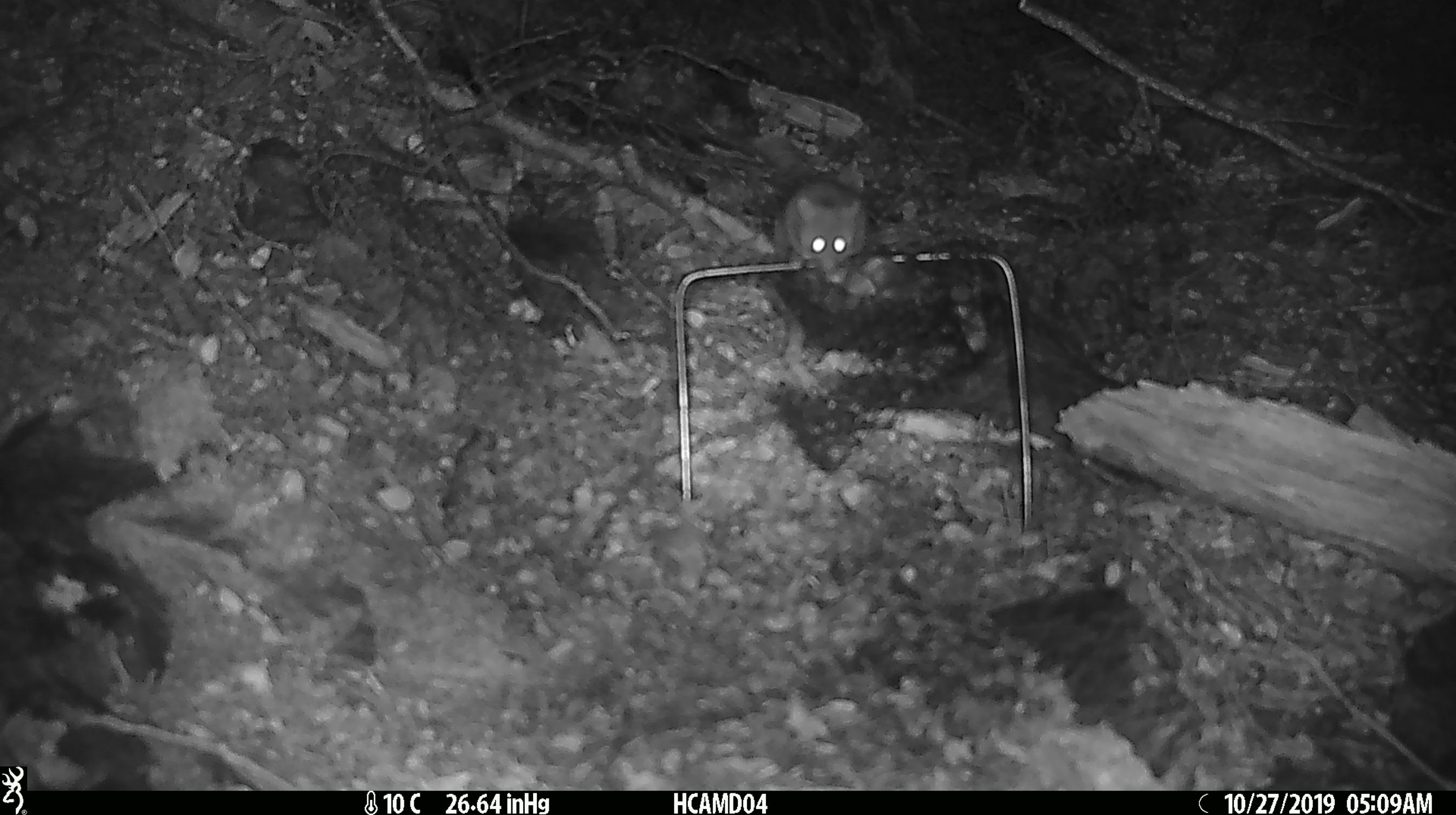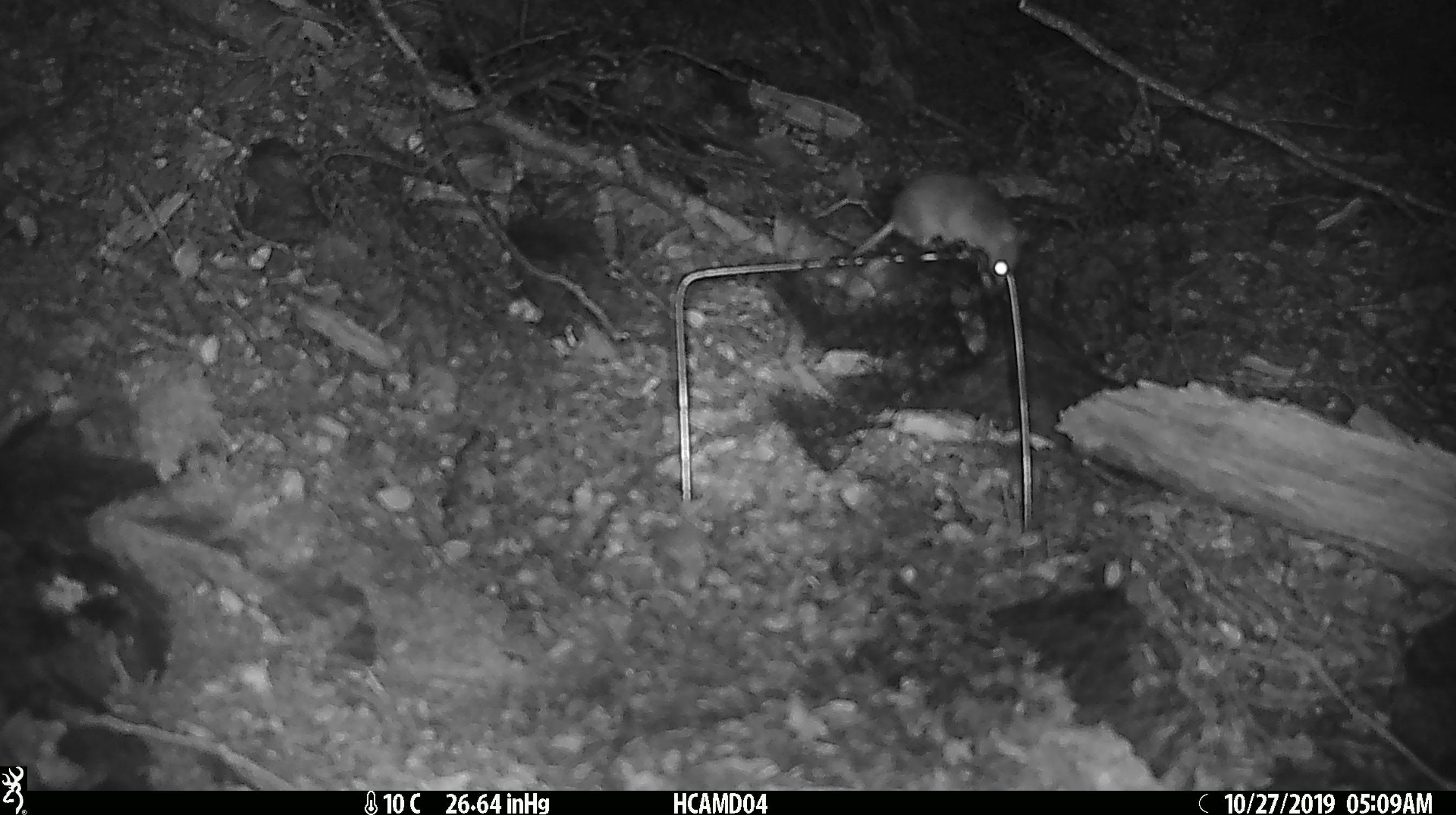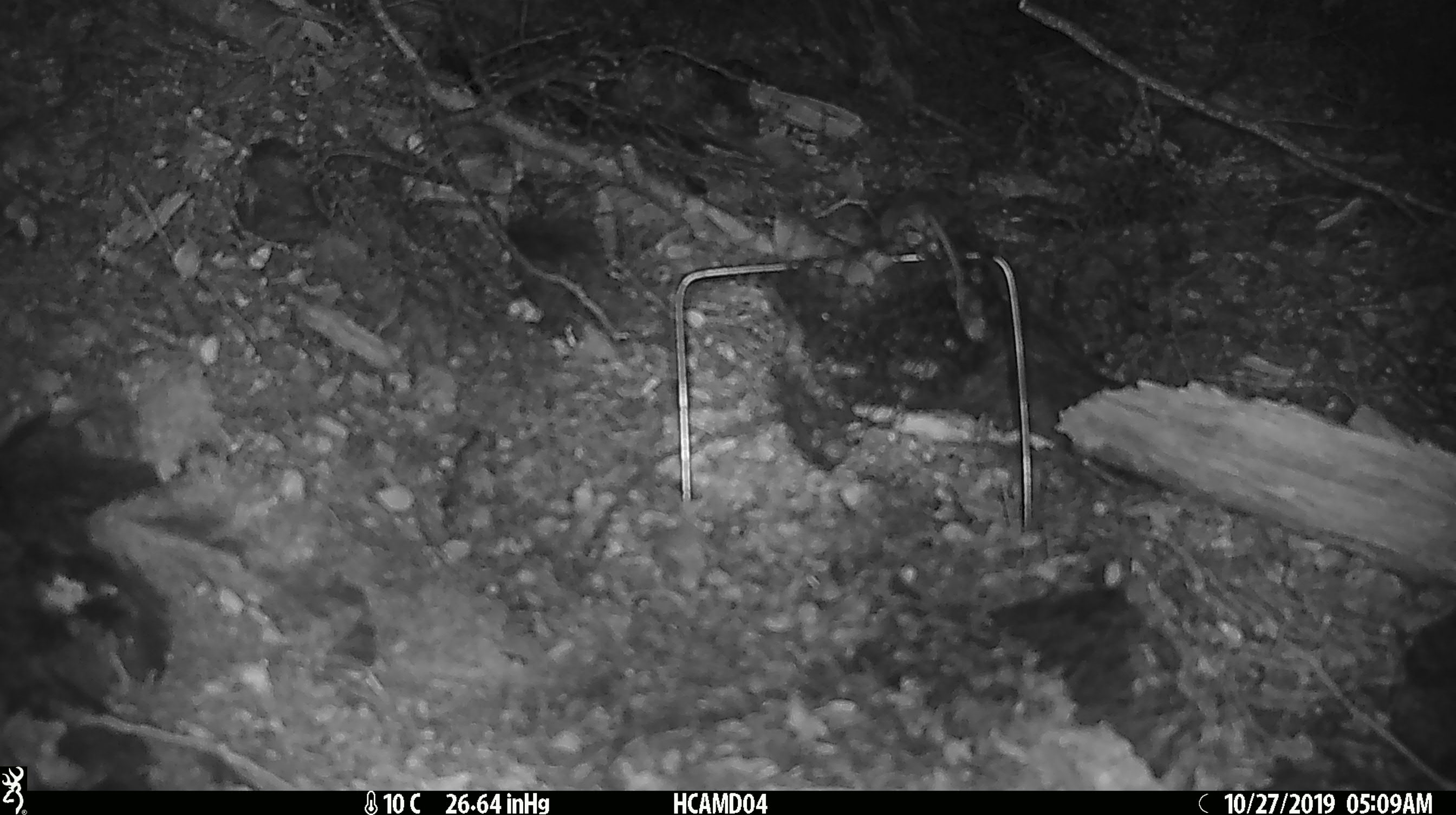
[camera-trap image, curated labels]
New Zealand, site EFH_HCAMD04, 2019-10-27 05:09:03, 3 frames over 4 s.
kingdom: Animalia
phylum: Chordata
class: Mammalia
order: Rodentia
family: Muridae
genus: Mus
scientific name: Mus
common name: mouse